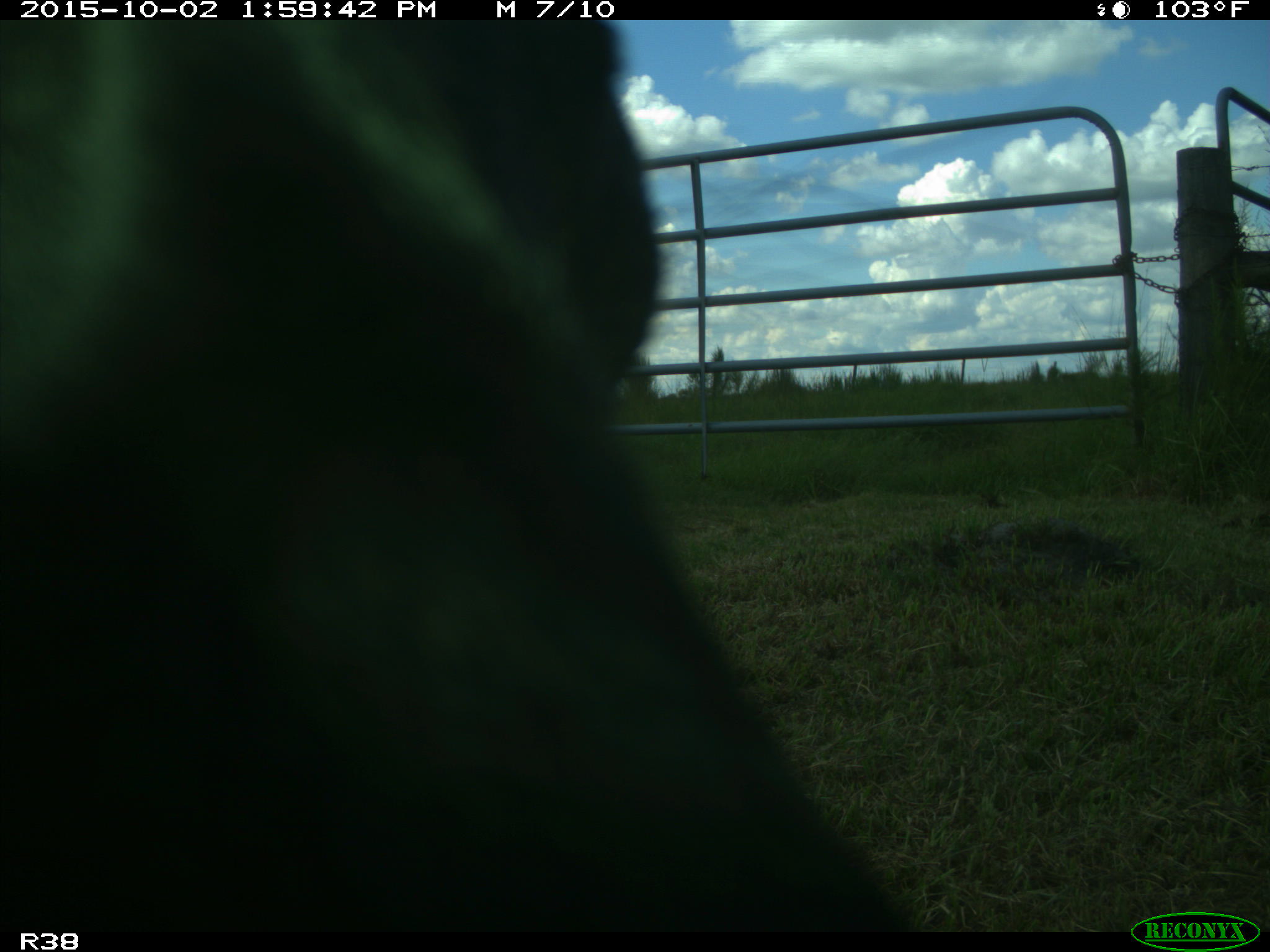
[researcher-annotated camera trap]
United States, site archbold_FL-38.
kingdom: Animalia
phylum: Chordata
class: Mammalia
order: Artiodactyla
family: Bovidae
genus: Bos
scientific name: Bos taurus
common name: domestic cow